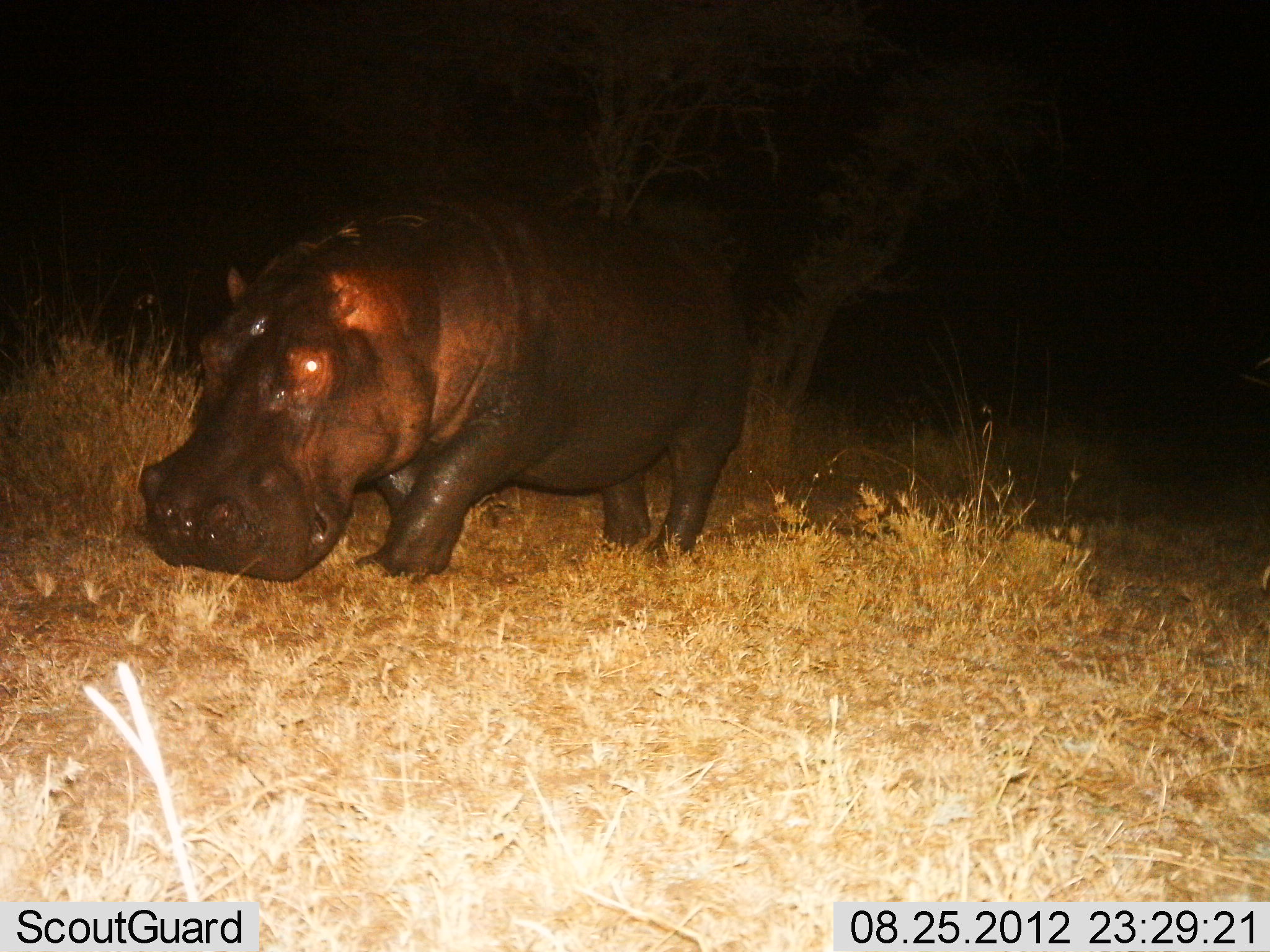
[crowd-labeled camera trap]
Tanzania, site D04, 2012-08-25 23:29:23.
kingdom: Animalia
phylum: Chordata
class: Mammalia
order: Artiodactyla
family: Hippopotamidae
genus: Hippopotamus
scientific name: Hippopotamus amphibius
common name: hippopotamus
Hippopotamus (Hippopotamus amphibius), count 1. Behavior (volunteer vote fractions): standing 20%, resting 0%, moving 70%, interacting 0%. Young present (vote fraction): 0%. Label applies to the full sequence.